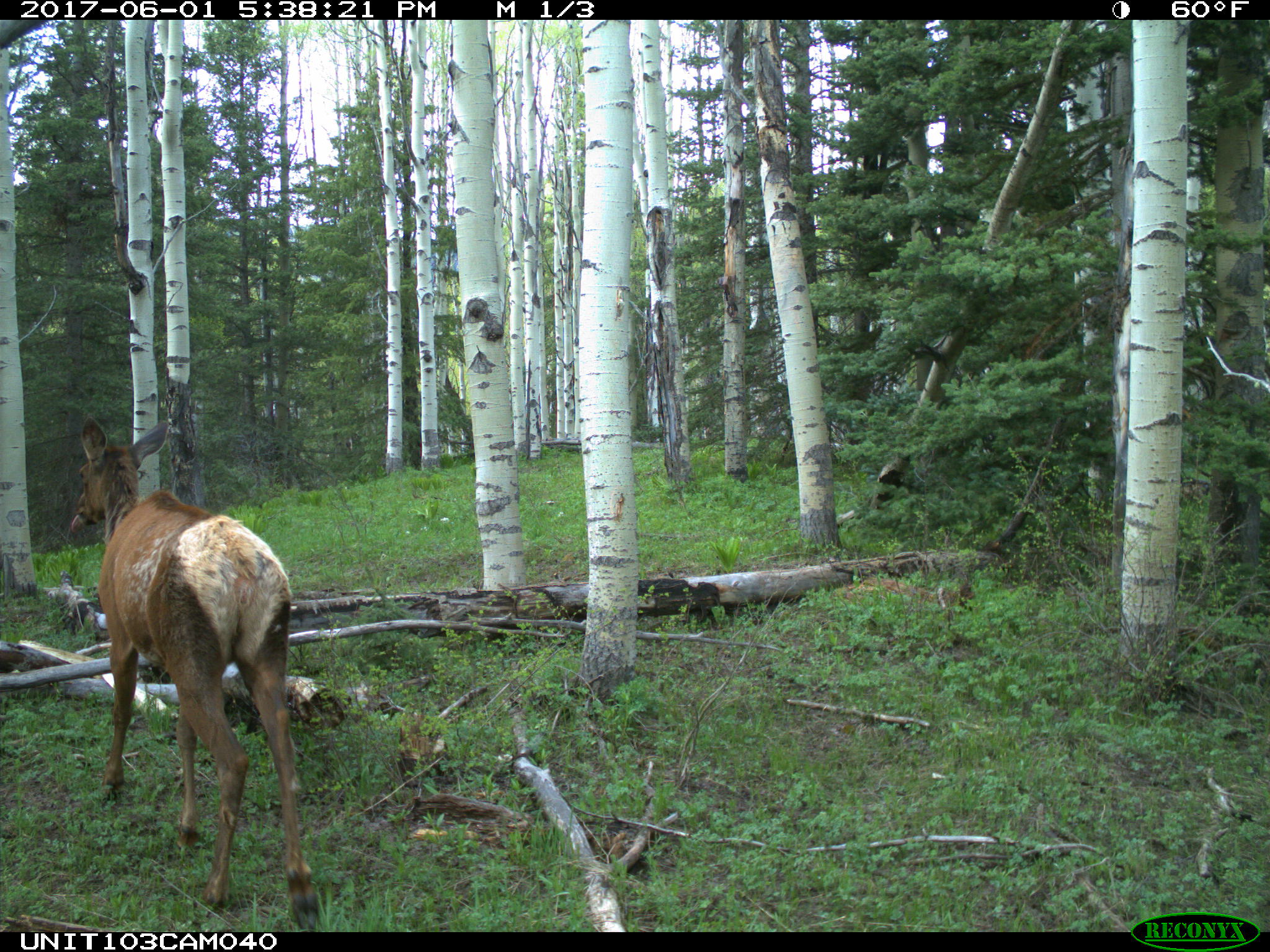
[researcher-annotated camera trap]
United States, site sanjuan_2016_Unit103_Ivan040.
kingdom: Animalia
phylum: Chordata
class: Mammalia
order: Artiodactyla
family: Cervidae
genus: Cervus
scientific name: Cervus elaphus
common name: red deer